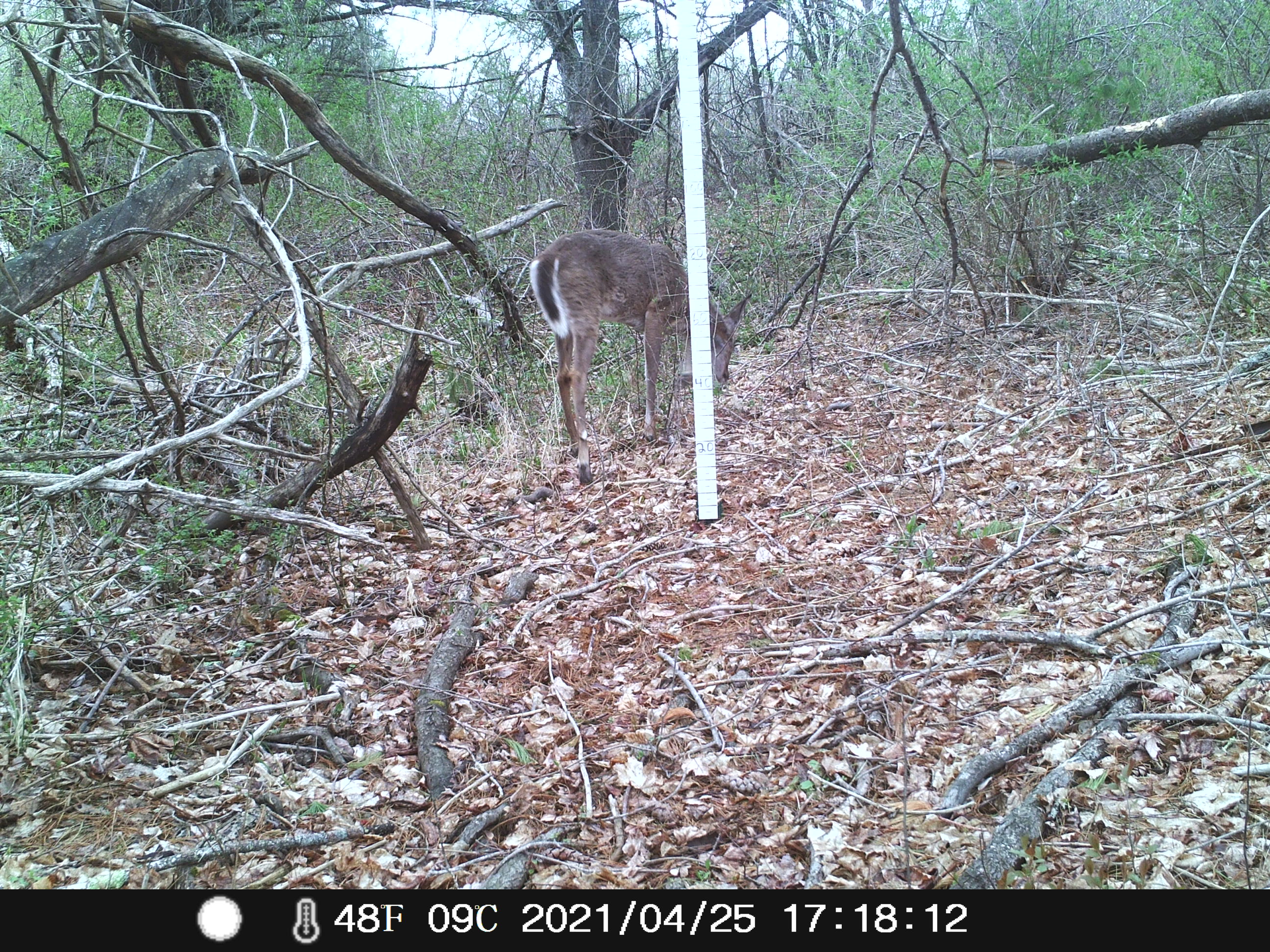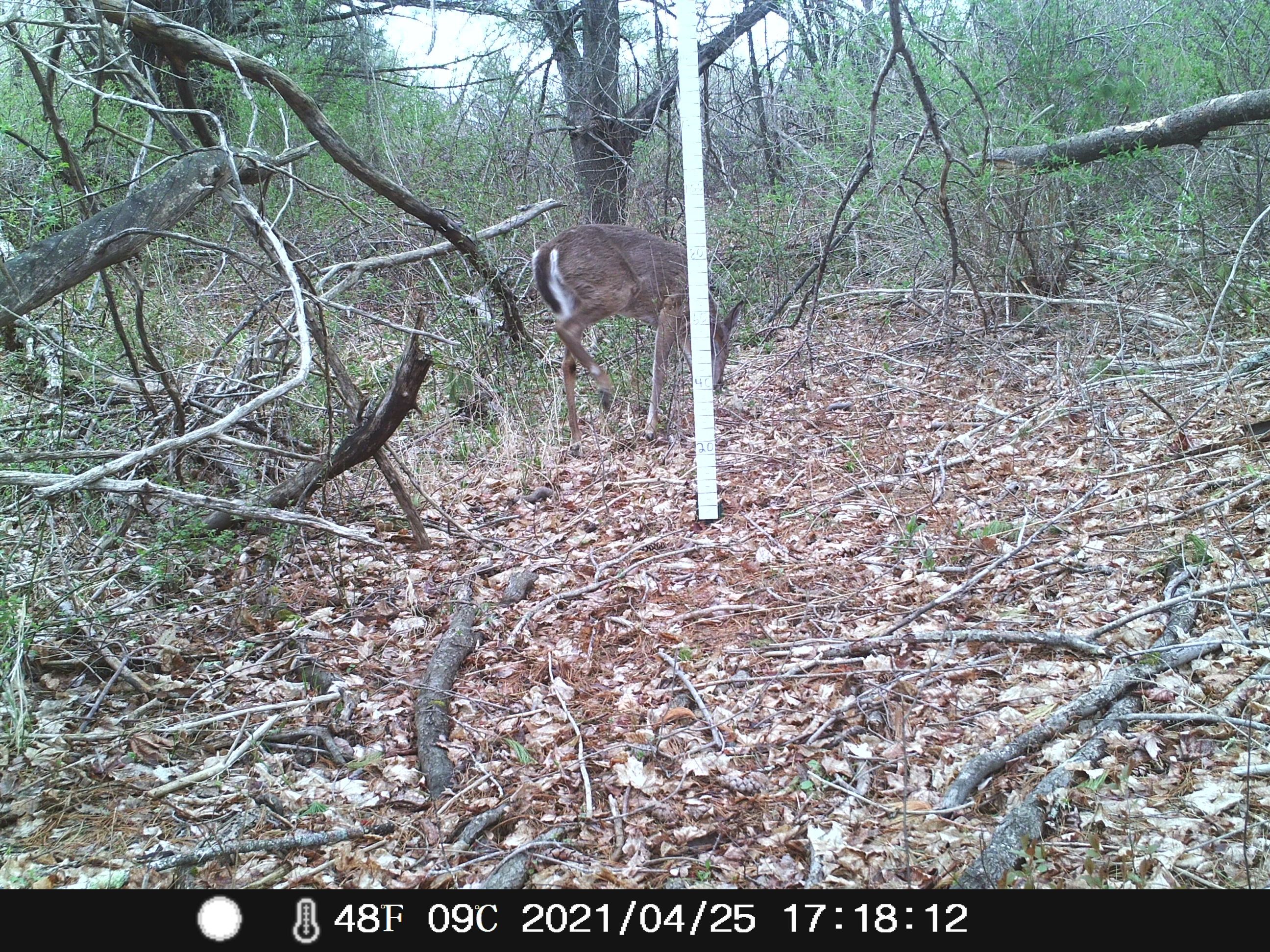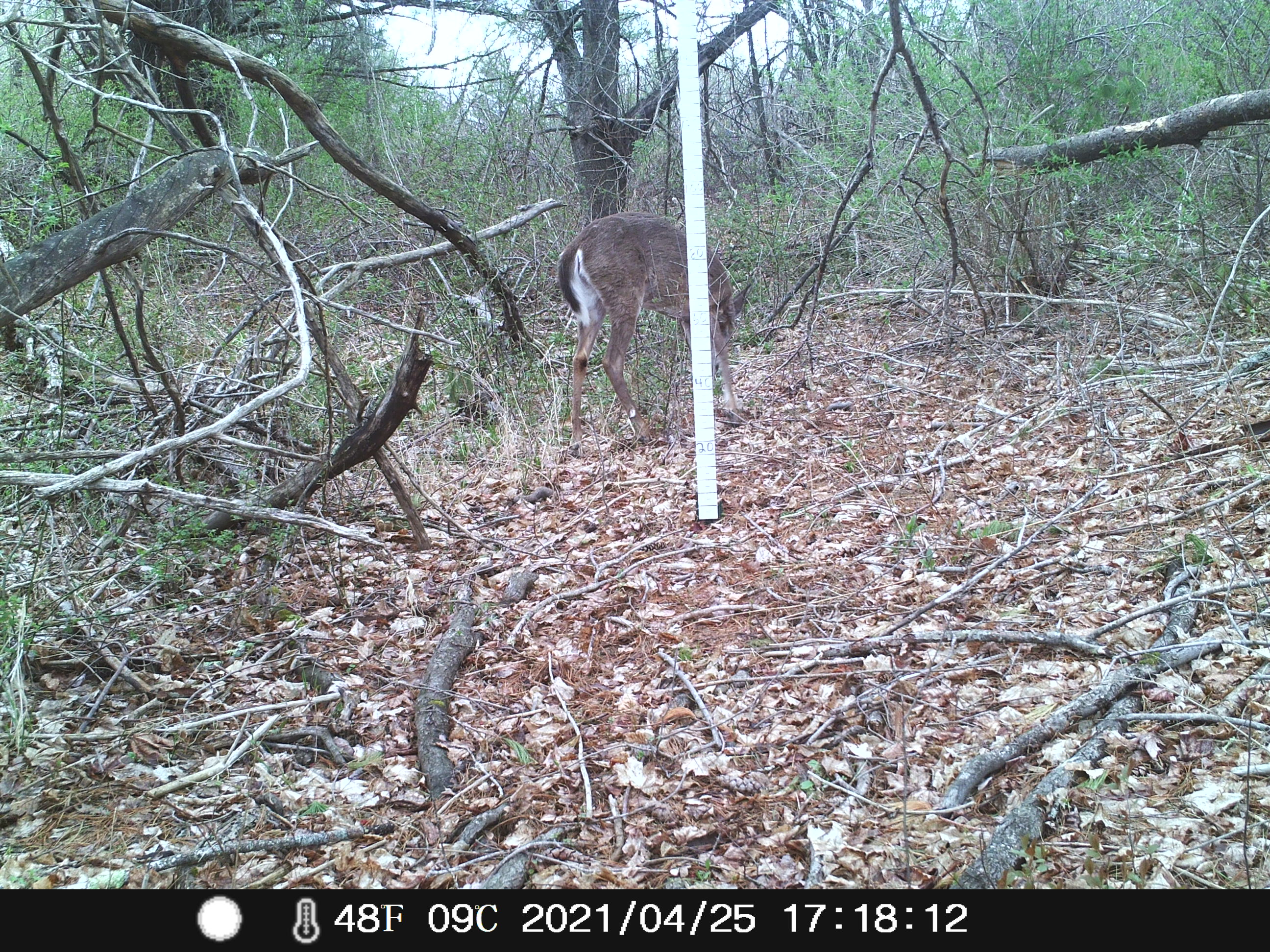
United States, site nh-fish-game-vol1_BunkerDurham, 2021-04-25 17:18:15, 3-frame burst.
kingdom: Animalia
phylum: Chordata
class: Mammalia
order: Artiodactyla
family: Cervidae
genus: Odocoileus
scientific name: Odocoileus virginianus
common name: white-tailed deer